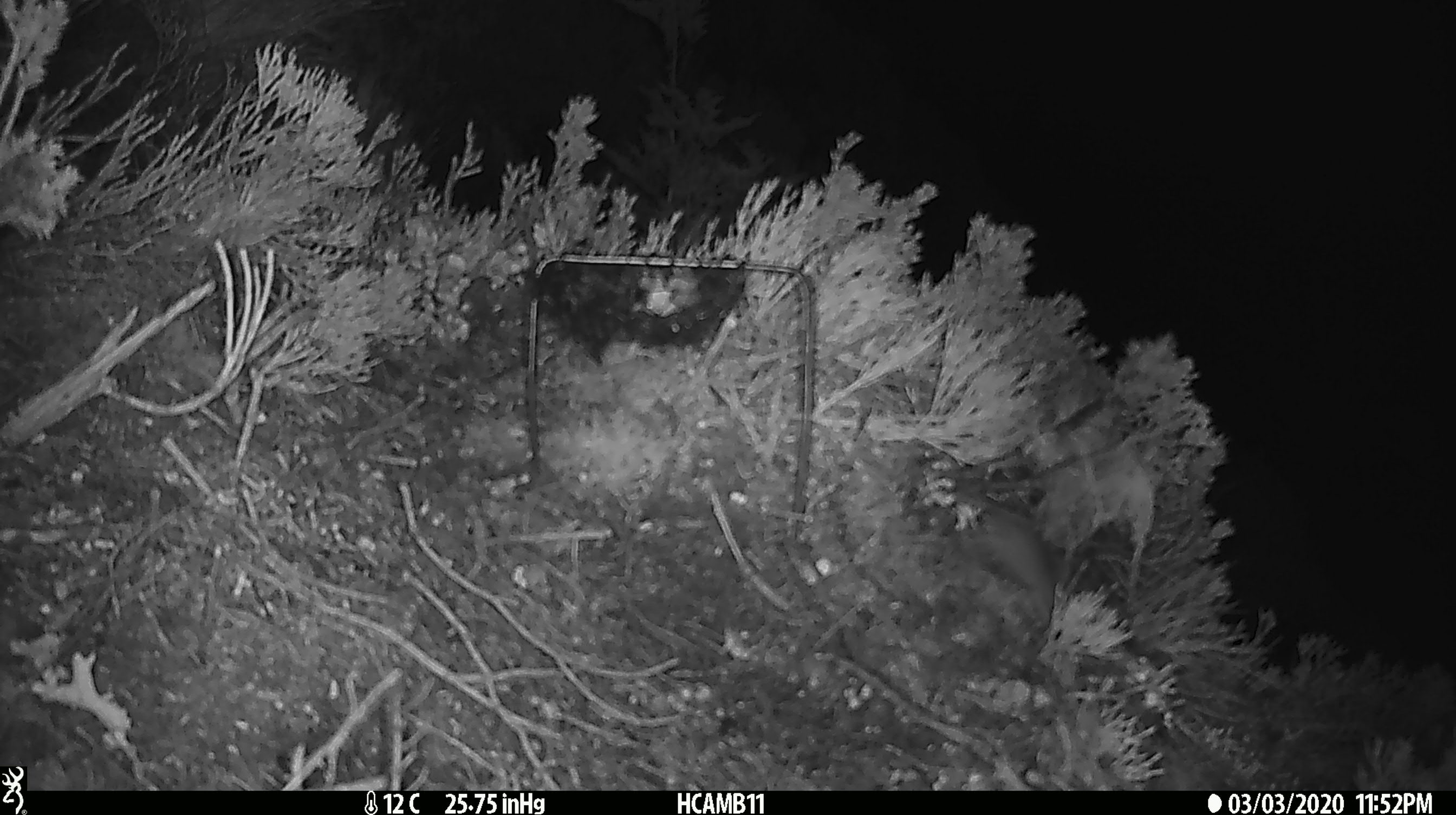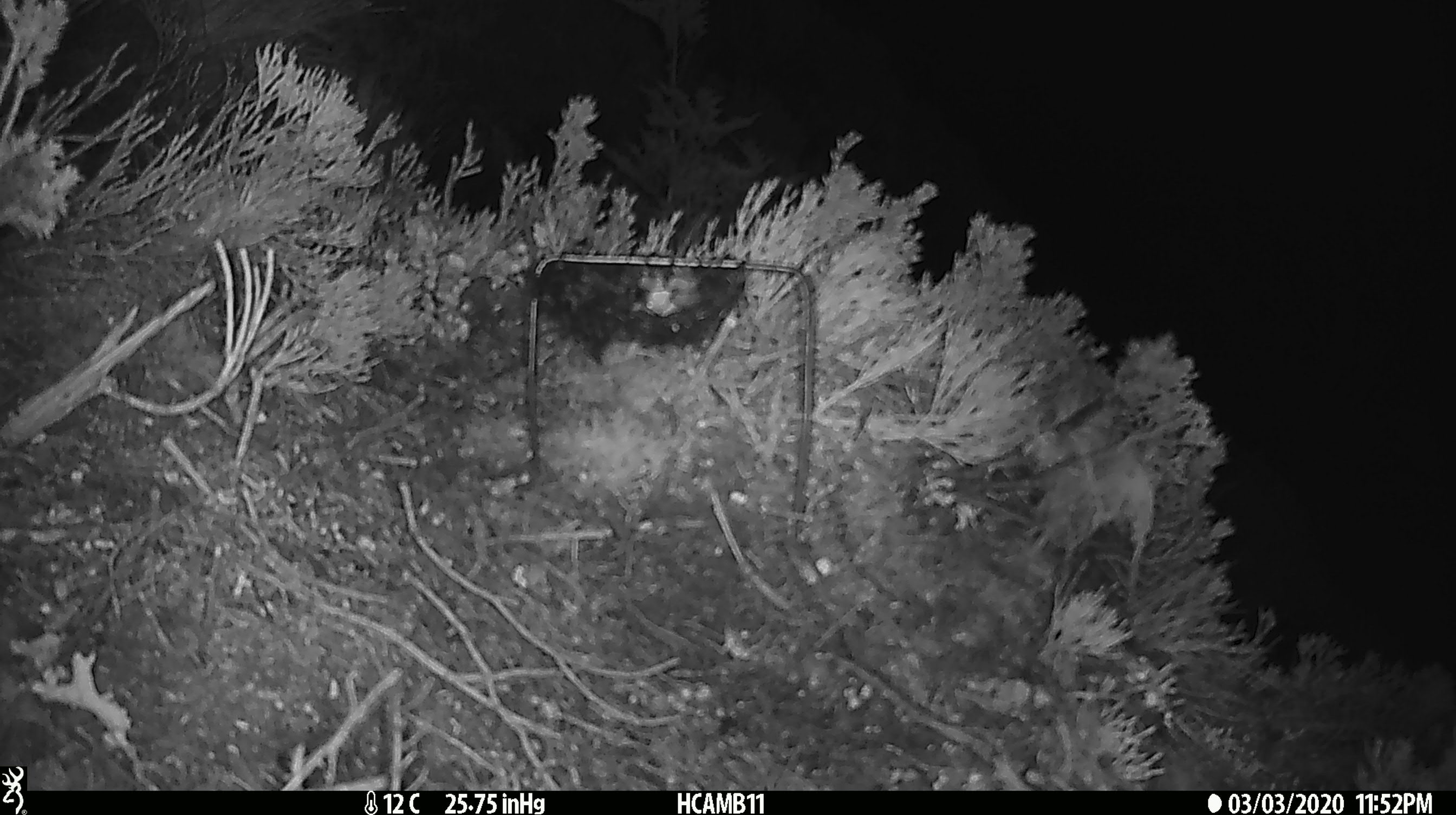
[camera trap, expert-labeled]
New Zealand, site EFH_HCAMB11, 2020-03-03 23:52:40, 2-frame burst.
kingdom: Animalia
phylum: Chordata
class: Mammalia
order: Rodentia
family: Muridae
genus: Mus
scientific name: Mus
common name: mouse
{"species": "mouse (Mus)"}